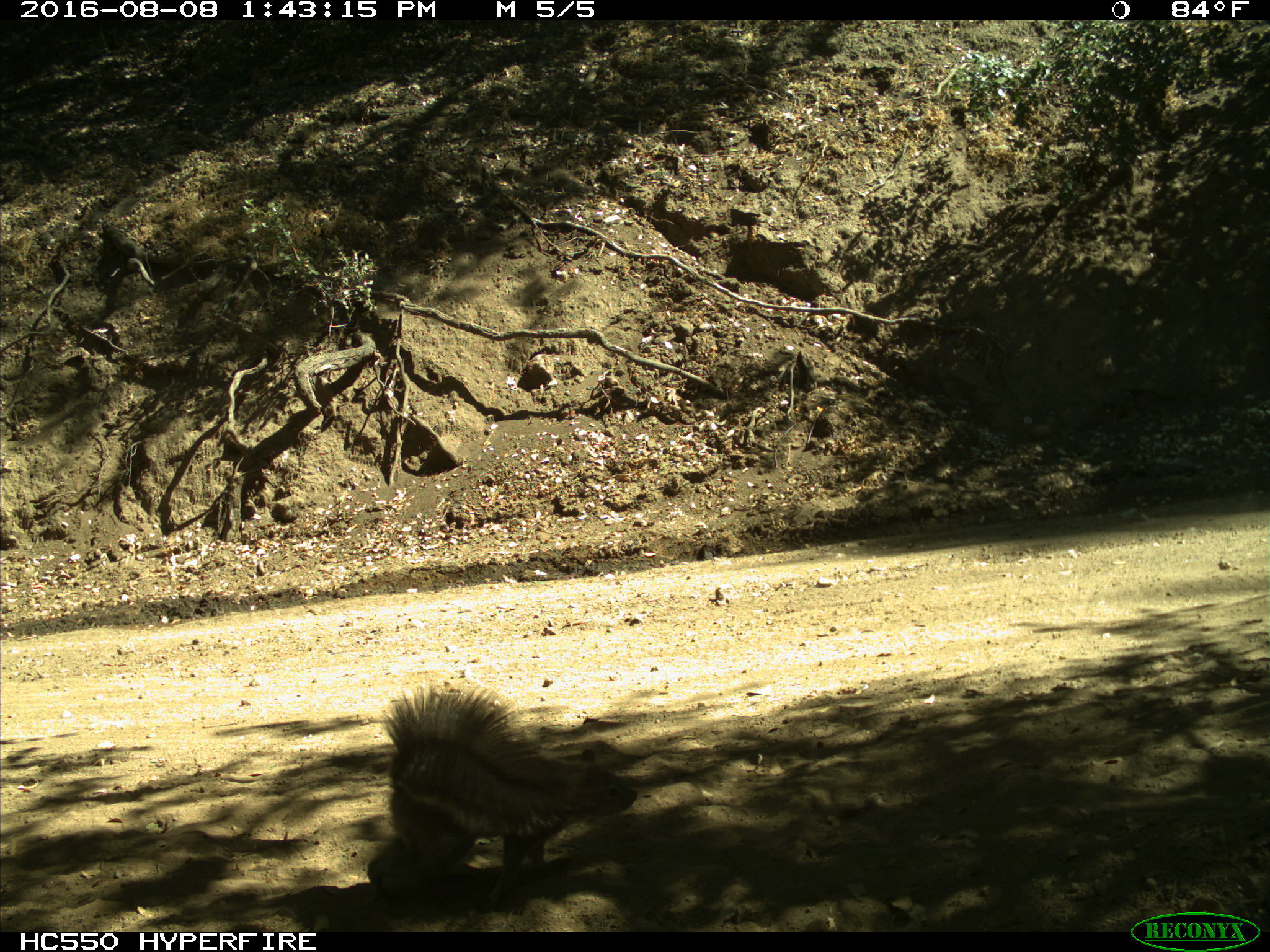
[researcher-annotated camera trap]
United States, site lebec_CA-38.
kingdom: Animalia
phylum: Chordata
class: Mammalia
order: Rodentia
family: Sciuridae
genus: Sciurus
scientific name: Sciurus carolinensis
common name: eastern gray squirrel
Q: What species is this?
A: Sciurus carolinensis (eastern gray squirrel).